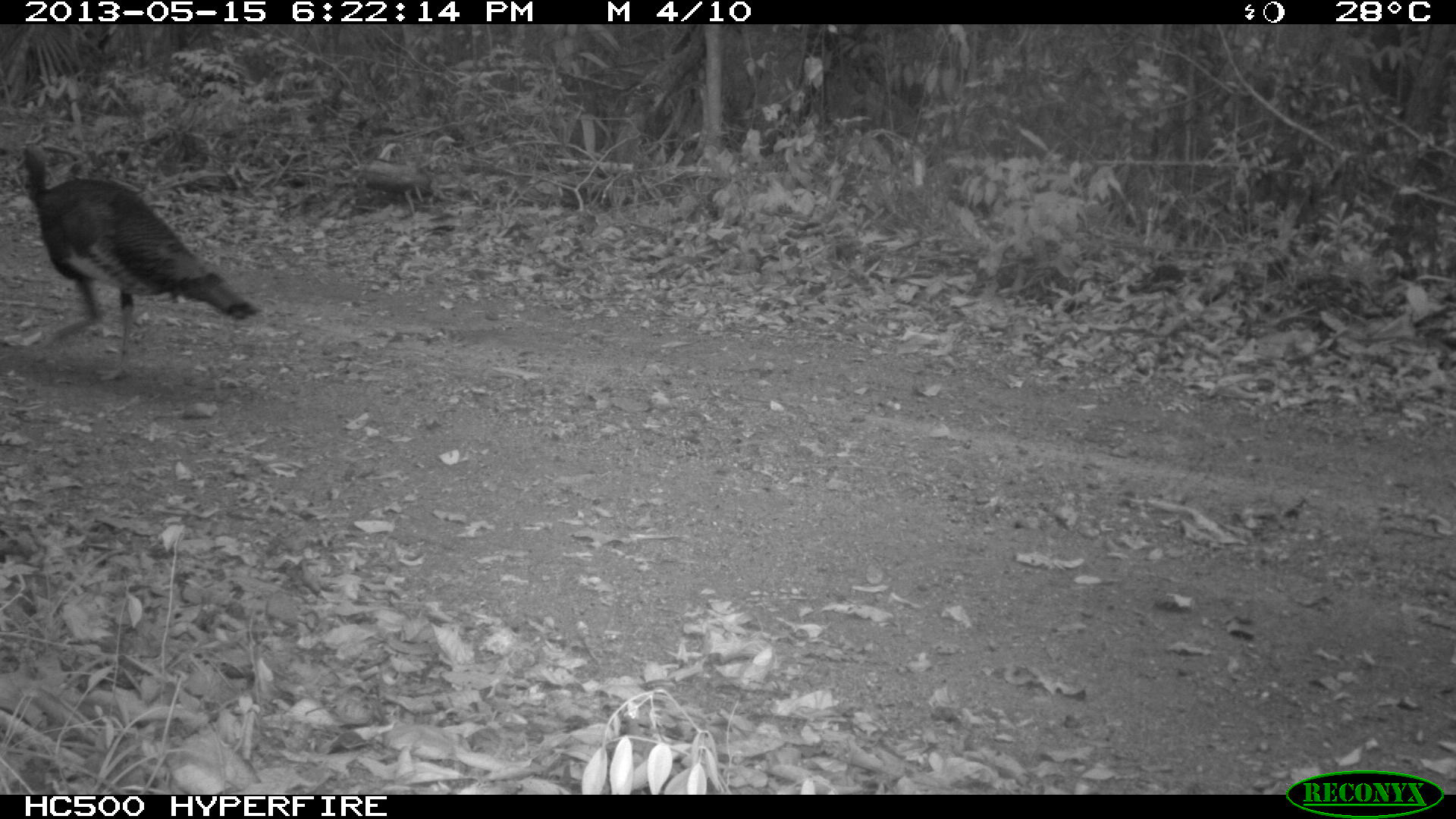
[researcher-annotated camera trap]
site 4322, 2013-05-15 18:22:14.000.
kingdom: Animalia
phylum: Chordata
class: Aves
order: Galliformes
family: Phasianidae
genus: Meleagris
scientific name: Meleagris ocellata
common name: ocellated turkey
Meleagris ocellata (ocellated turkey), count 1.